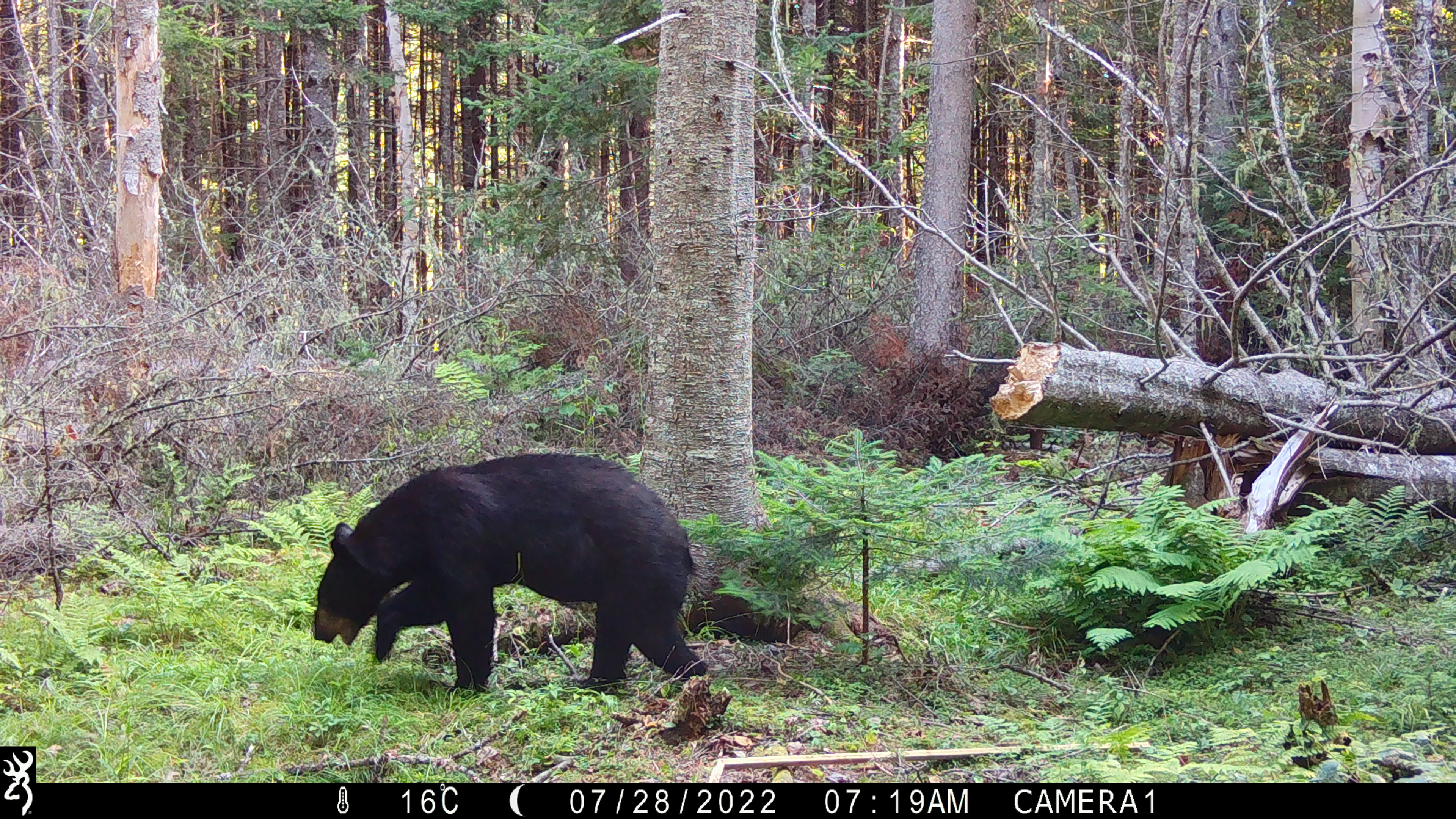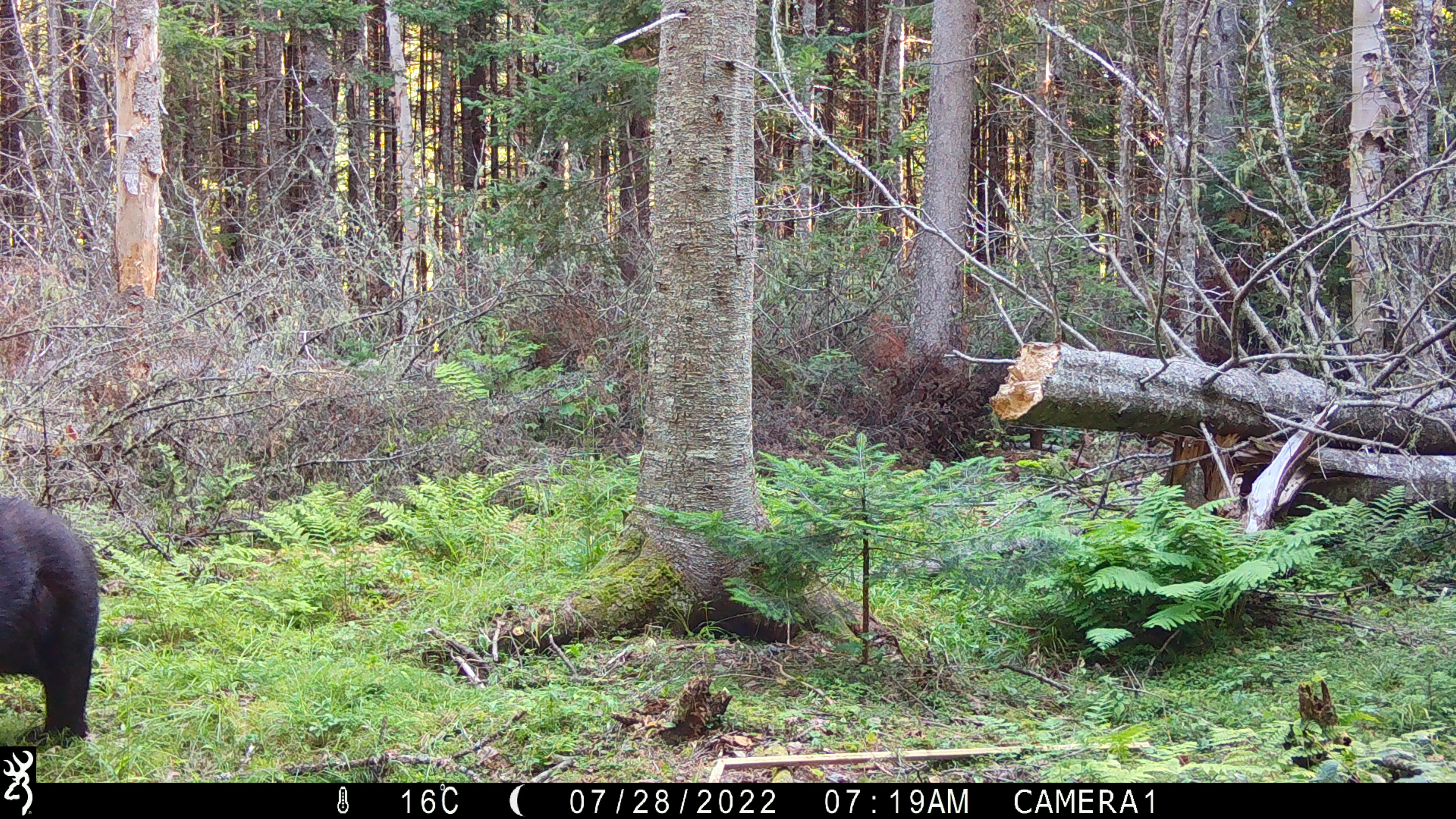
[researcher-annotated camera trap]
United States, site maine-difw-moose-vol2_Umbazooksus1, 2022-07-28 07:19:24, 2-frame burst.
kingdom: Animalia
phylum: Chordata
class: Mammalia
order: Carnivora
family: Ursidae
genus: Ursus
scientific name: Ursus americanus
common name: black bear